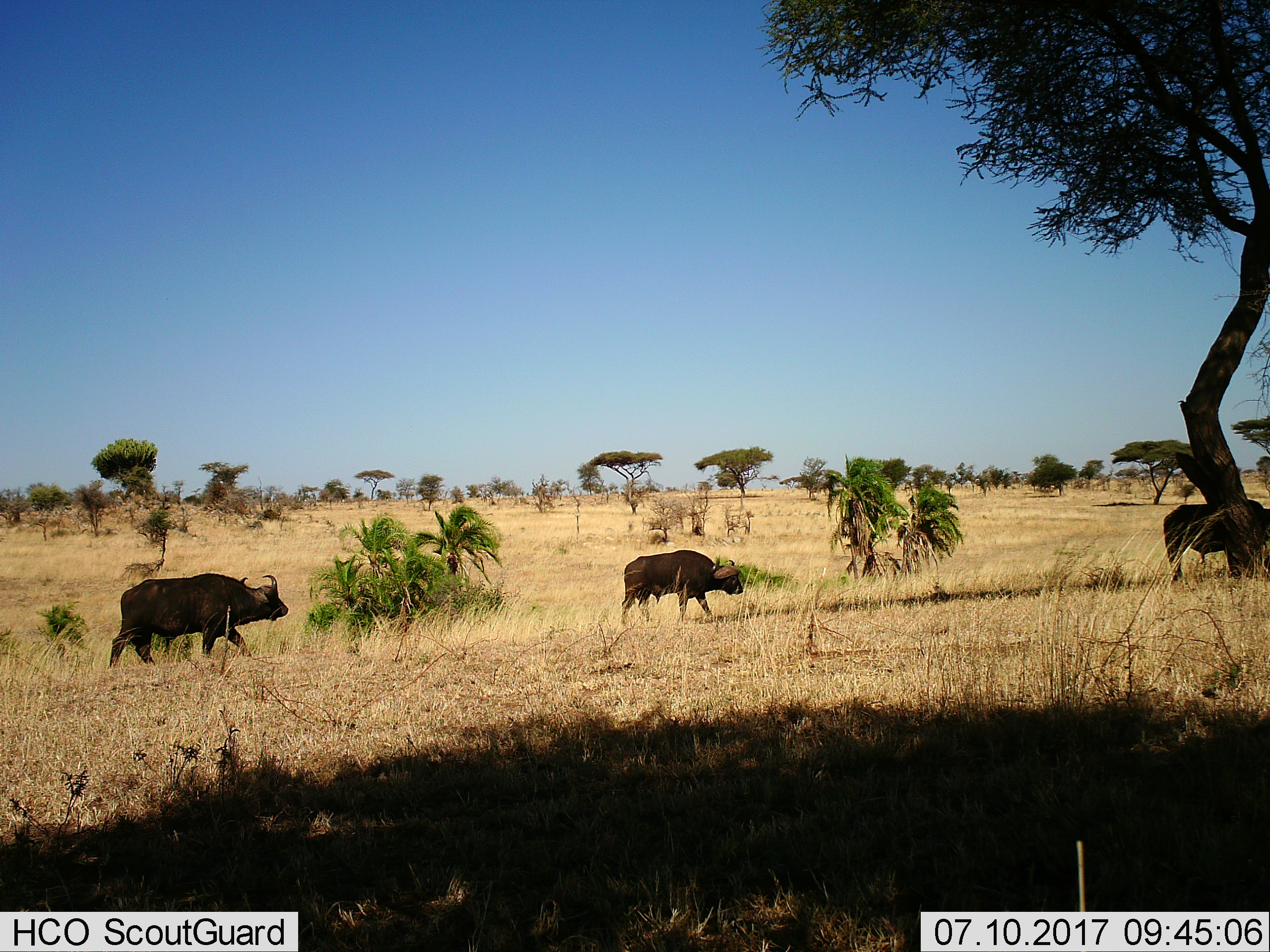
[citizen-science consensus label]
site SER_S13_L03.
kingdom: Animalia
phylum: Chordata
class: Mammalia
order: Artiodactyla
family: Bovidae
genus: Syncerus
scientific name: Syncerus caffer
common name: african buffalo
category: buffalo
Buffalo (african buffalo) (Syncerus caffer), count 3. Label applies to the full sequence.